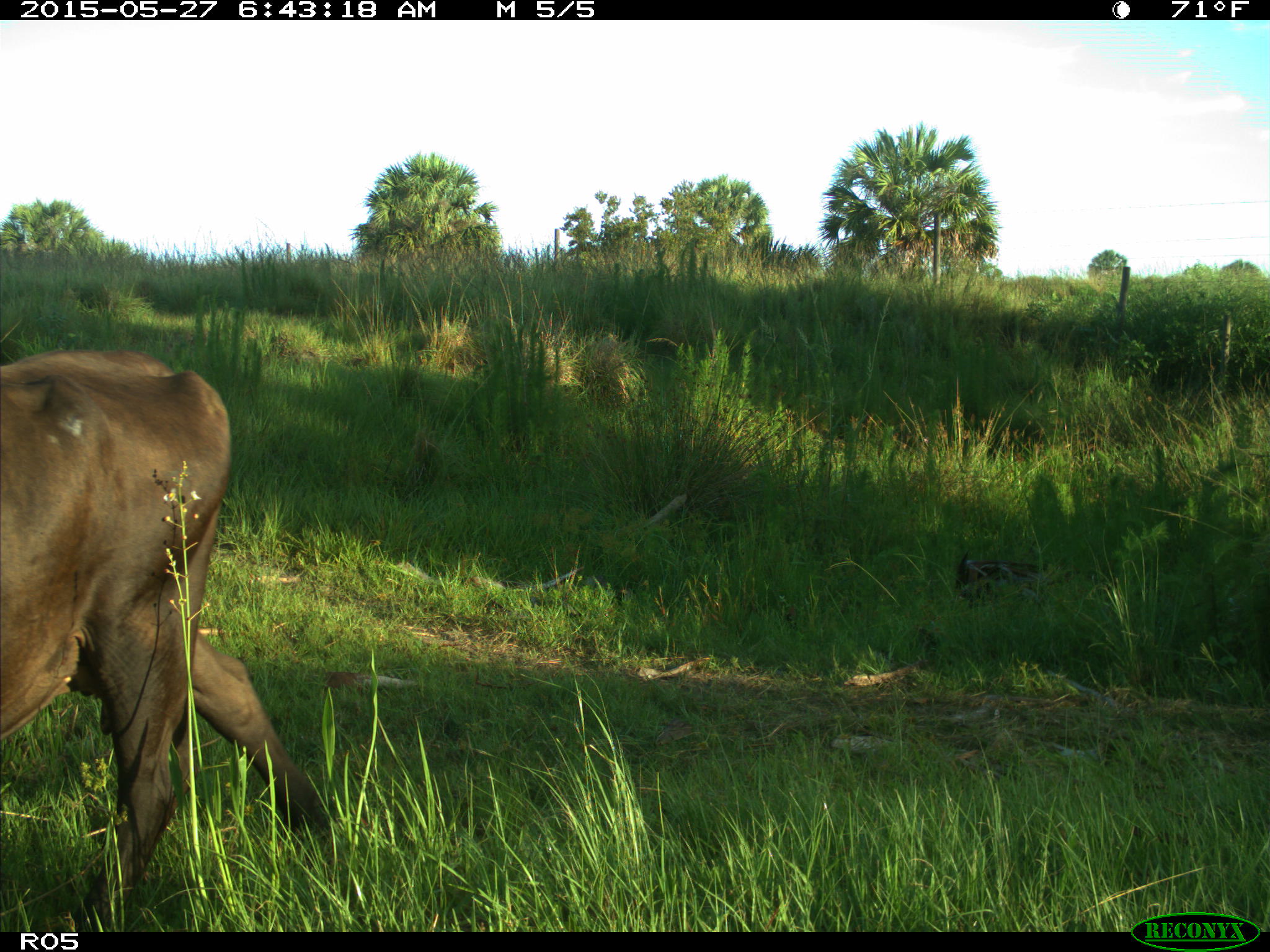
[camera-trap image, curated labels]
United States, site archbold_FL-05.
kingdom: Animalia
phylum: Chordata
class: Mammalia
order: Artiodactyla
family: Bovidae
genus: Bos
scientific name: Bos taurus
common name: domestic cow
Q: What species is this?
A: Bos taurus (domestic cow).